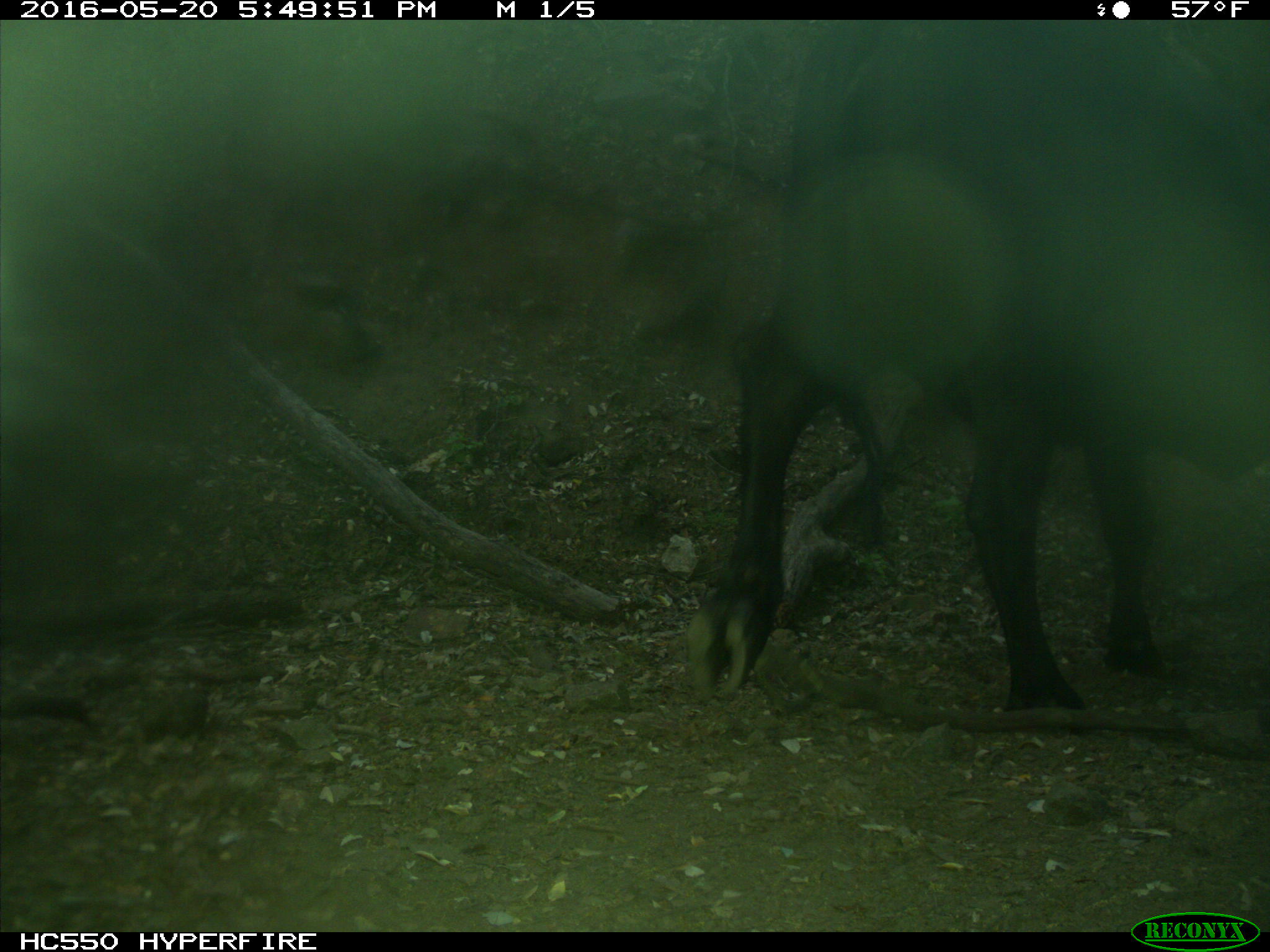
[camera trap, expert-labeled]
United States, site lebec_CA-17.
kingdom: Animalia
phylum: Chordata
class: Mammalia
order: Artiodactyla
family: Bovidae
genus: Bos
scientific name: Bos taurus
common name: domestic cow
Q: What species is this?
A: Bos taurus (domestic cow).